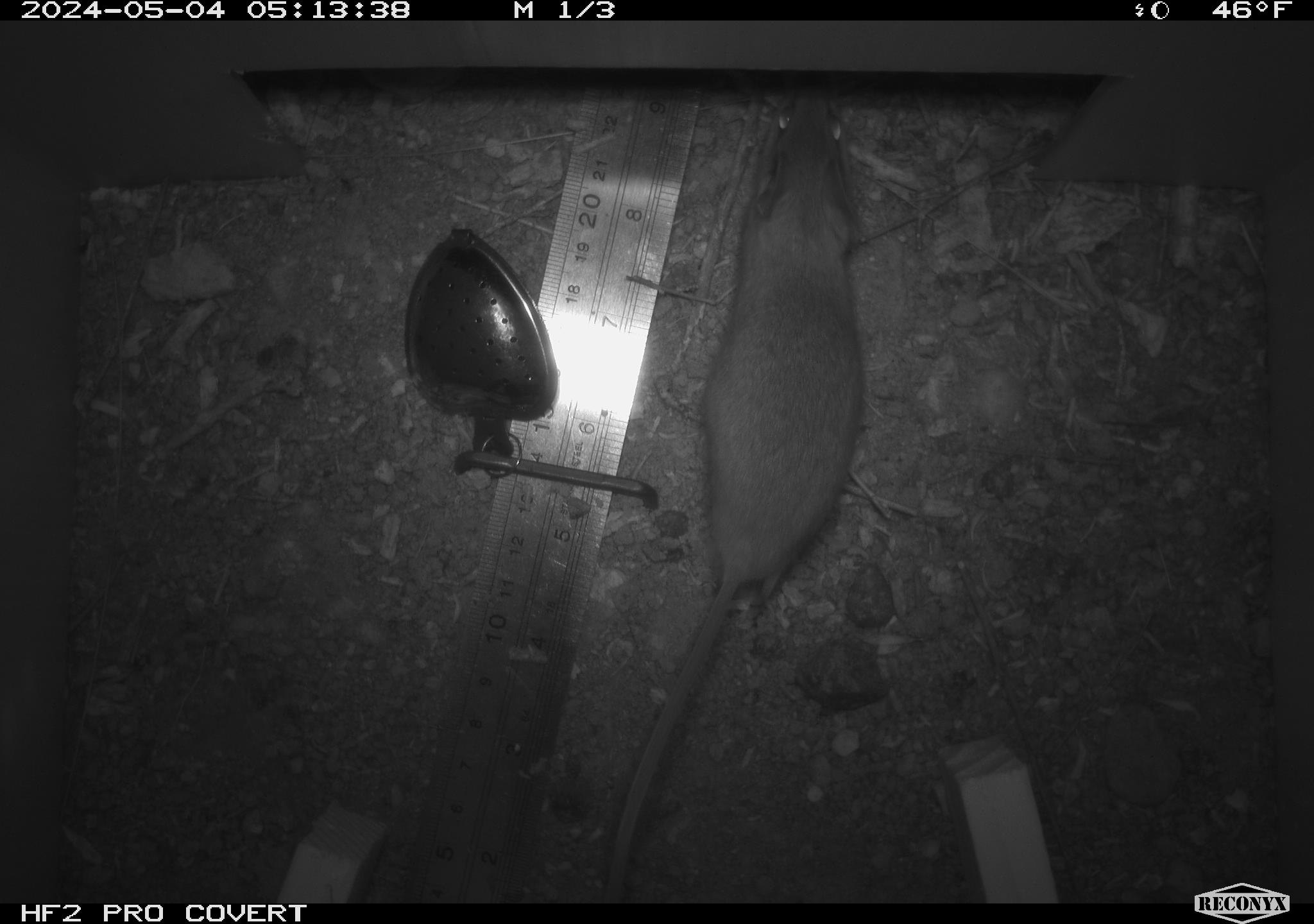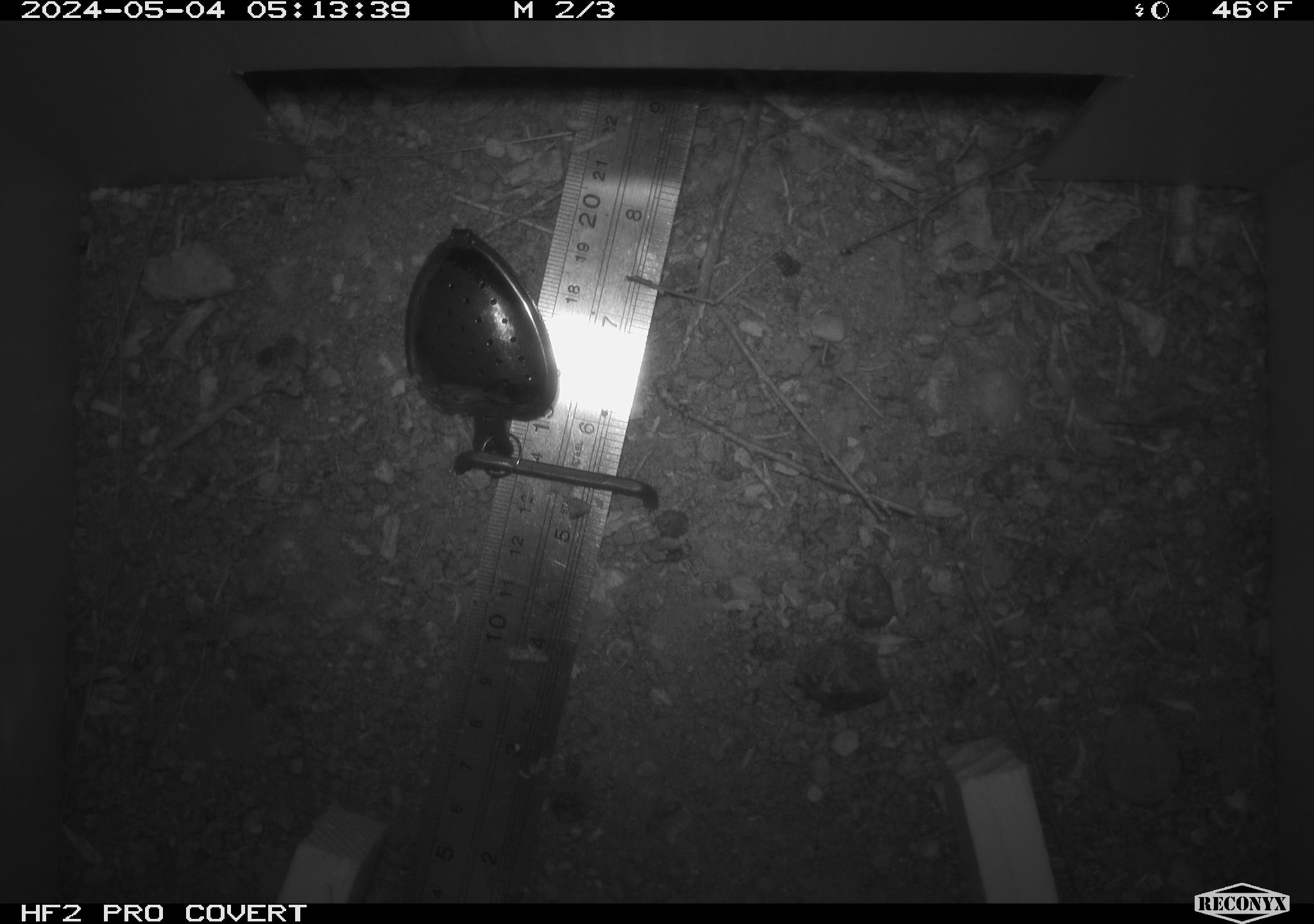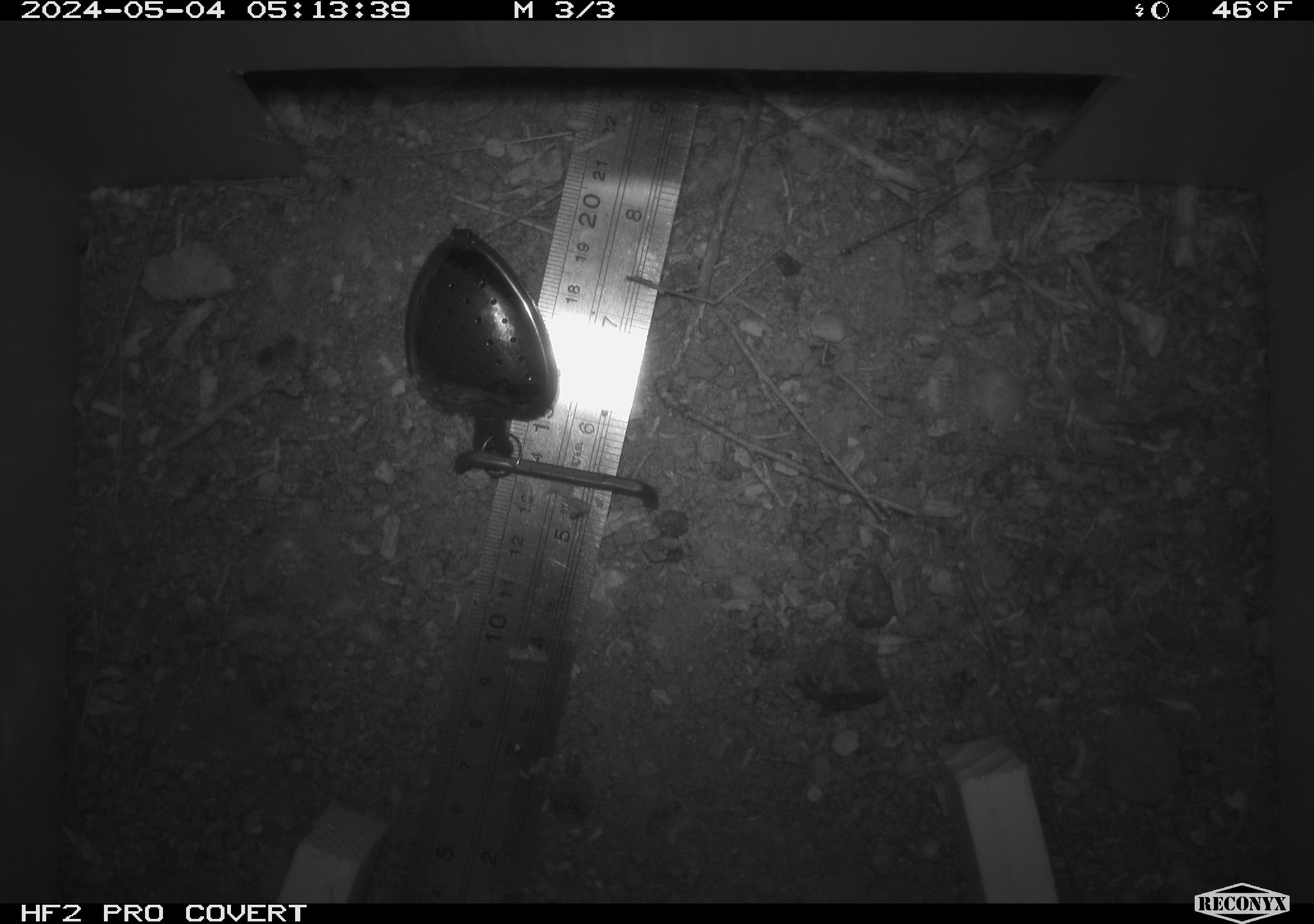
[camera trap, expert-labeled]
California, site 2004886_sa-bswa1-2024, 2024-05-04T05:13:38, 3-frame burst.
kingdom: Animalia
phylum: Chordata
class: Mammalia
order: Rodentia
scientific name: Rodentia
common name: mouse species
Mouse species (Rodentia).